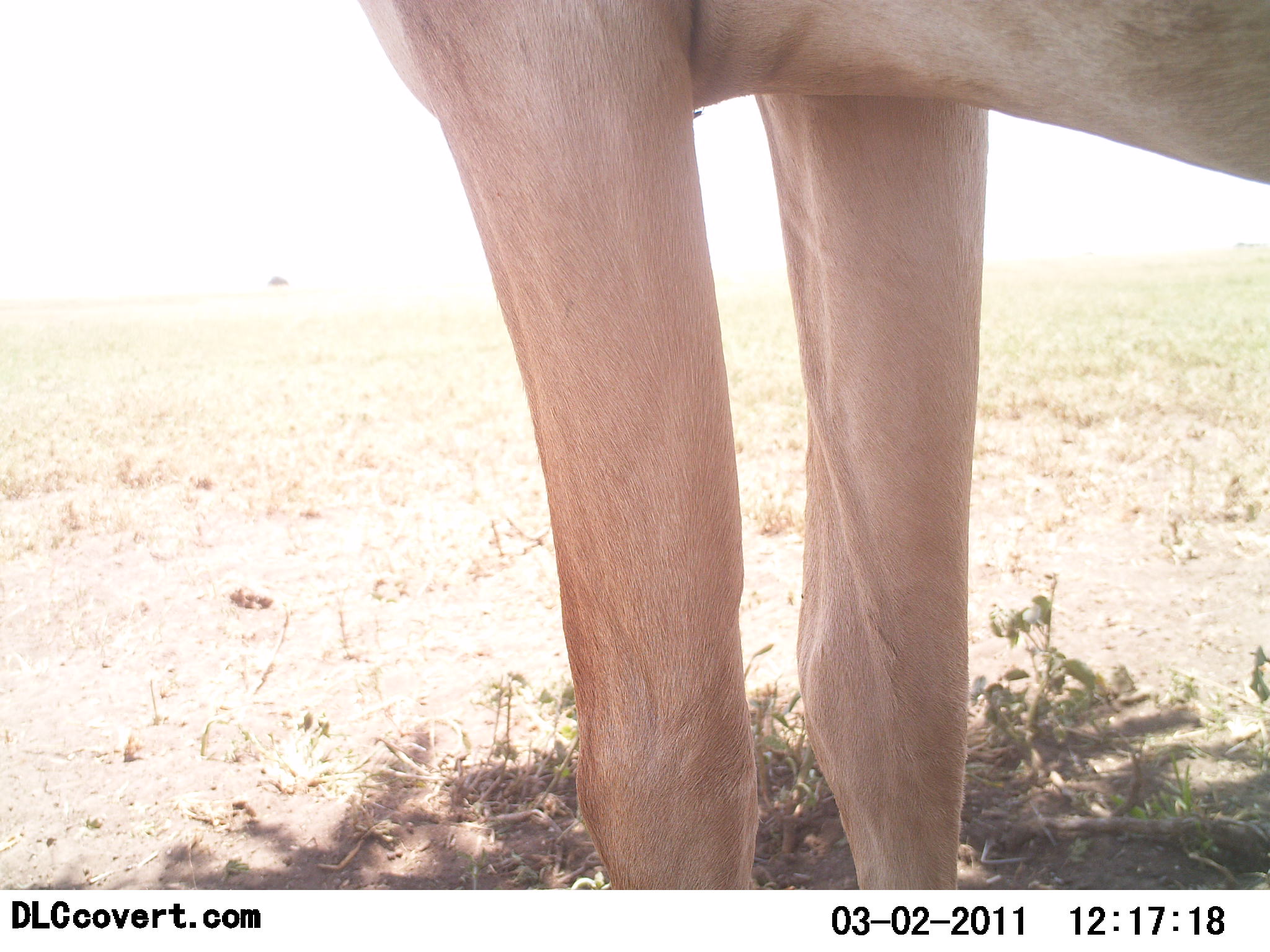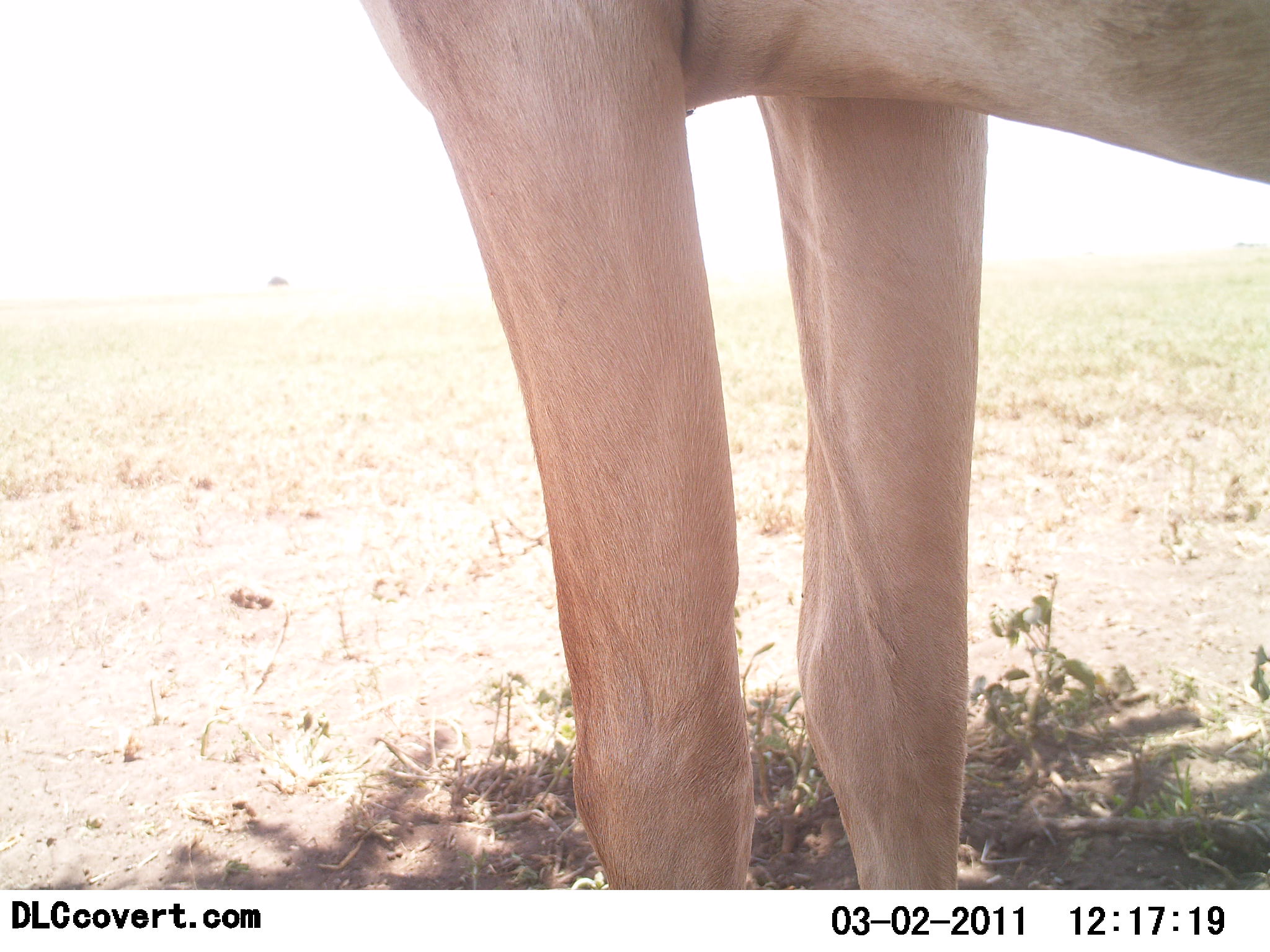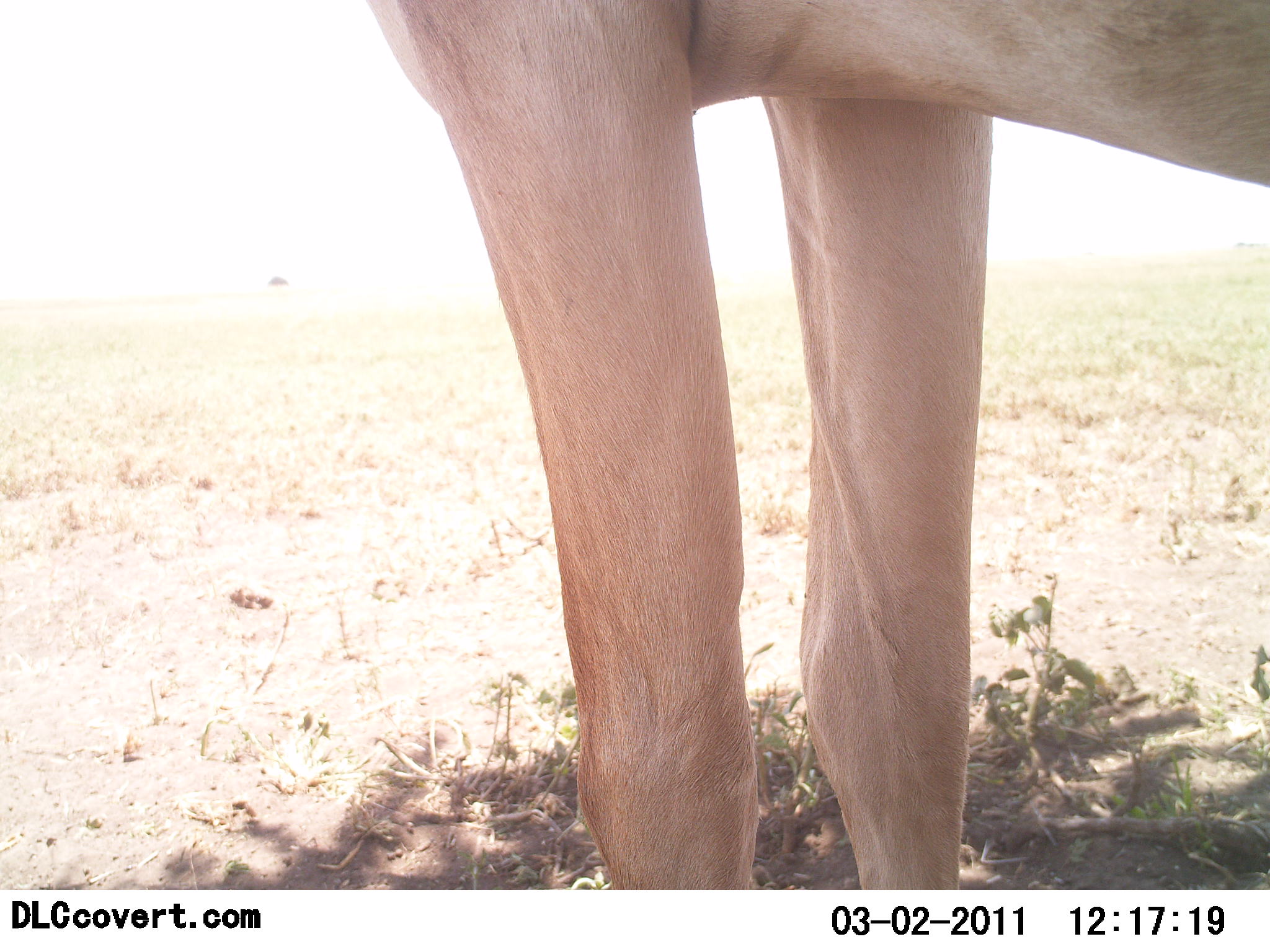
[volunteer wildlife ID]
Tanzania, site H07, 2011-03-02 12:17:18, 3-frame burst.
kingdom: Animalia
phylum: Chordata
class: Mammalia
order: Artiodactyla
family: Bovidae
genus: Alcelaphus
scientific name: Alcelaphus buselaphus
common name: hartebeest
Hartebeest (Alcelaphus buselaphus), count 1. Behavior (volunteer vote fractions): standing 100%, resting 0%, moving 0%, interacting 0%. Young present (vote fraction): 0%. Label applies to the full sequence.